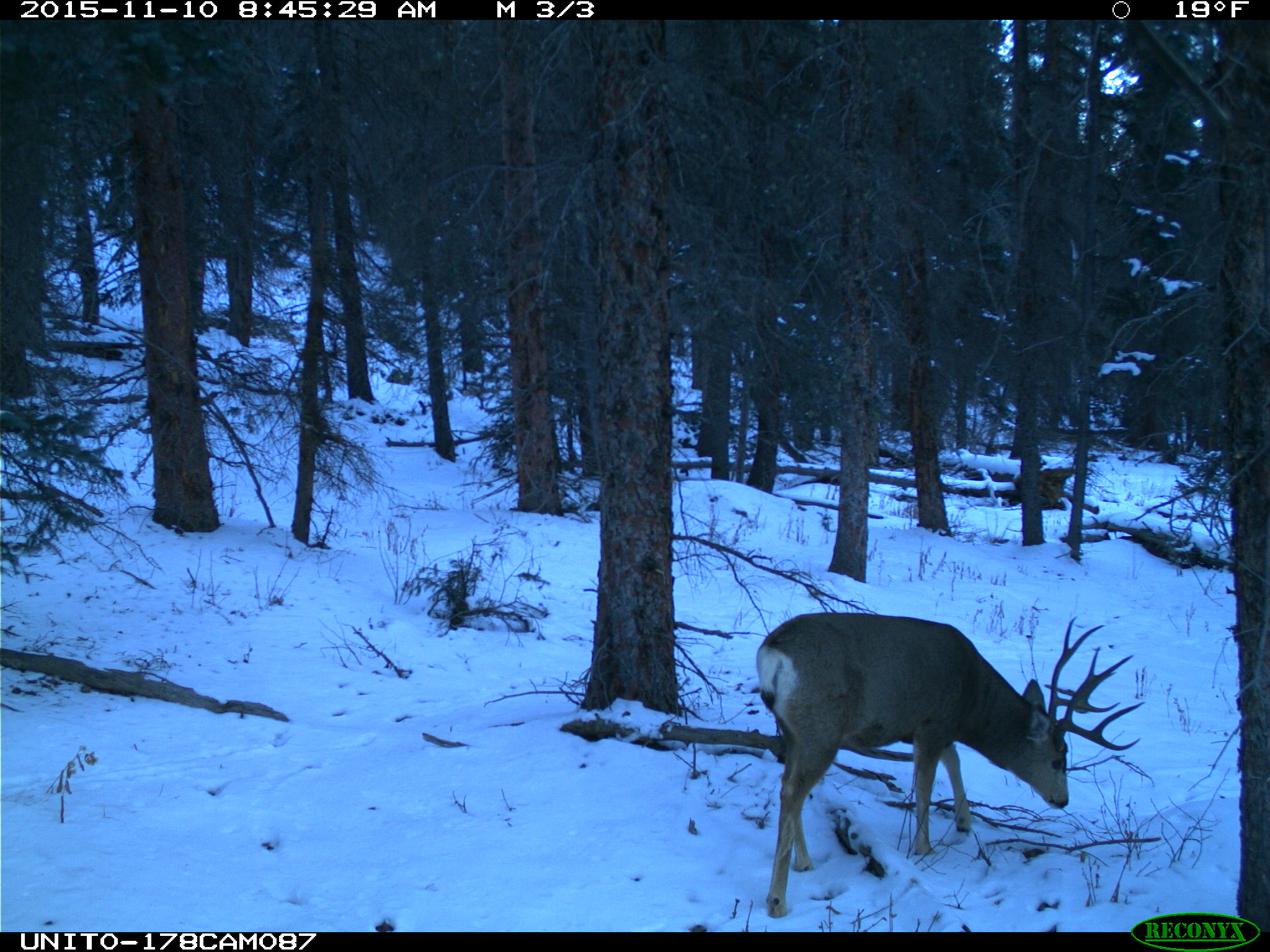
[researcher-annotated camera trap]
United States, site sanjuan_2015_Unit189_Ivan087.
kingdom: Animalia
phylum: Chordata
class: Mammalia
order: Artiodactyla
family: Cervidae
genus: Odocoileus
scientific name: Odocoileus hemionus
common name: mule deer